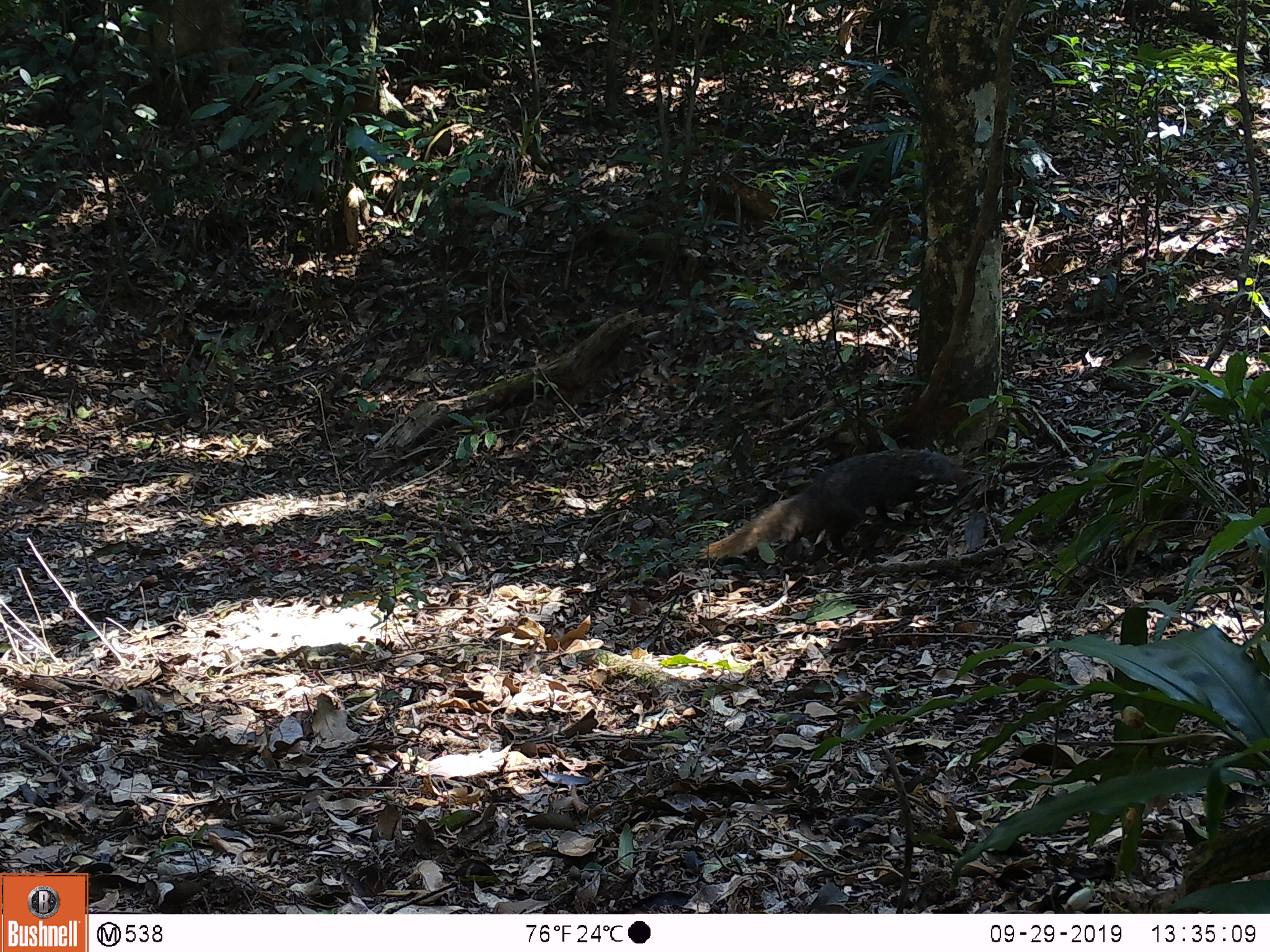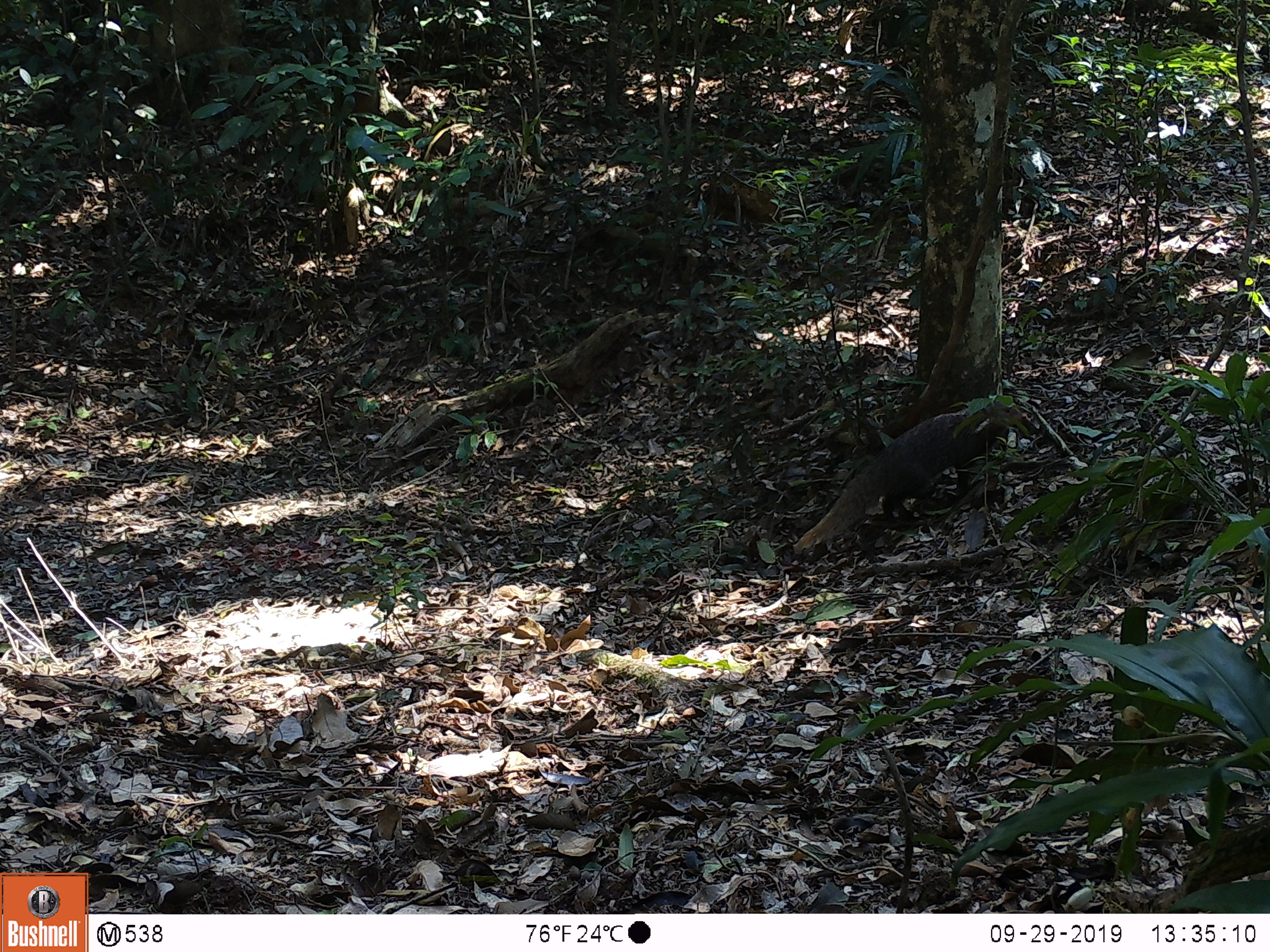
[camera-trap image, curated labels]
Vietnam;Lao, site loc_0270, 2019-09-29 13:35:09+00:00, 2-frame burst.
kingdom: Animalia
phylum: Chordata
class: Mammalia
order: Carnivora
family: Herpestidae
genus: Urva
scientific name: Urva urva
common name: crab-eating mongoose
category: crab eating mongoose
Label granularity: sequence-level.